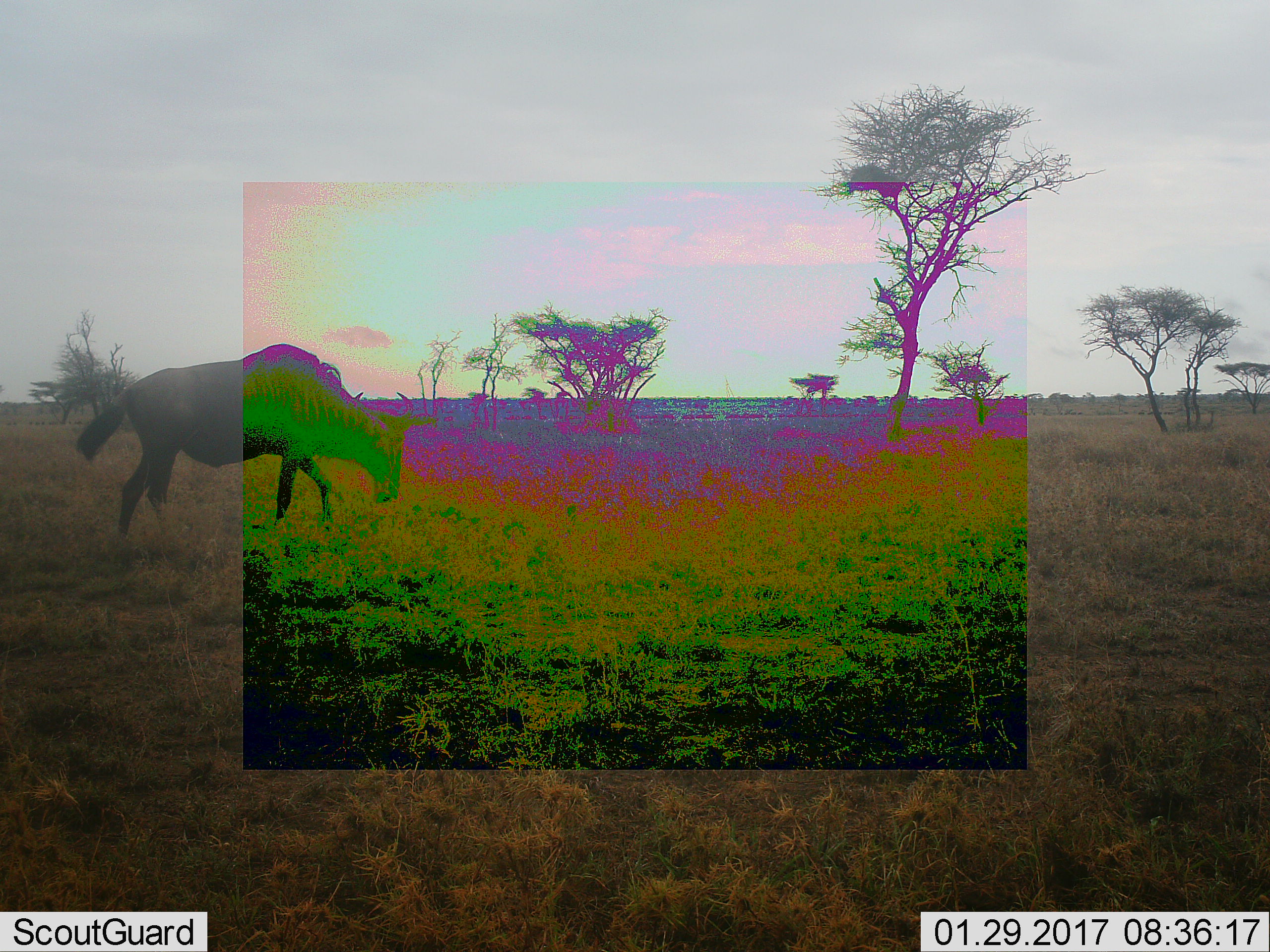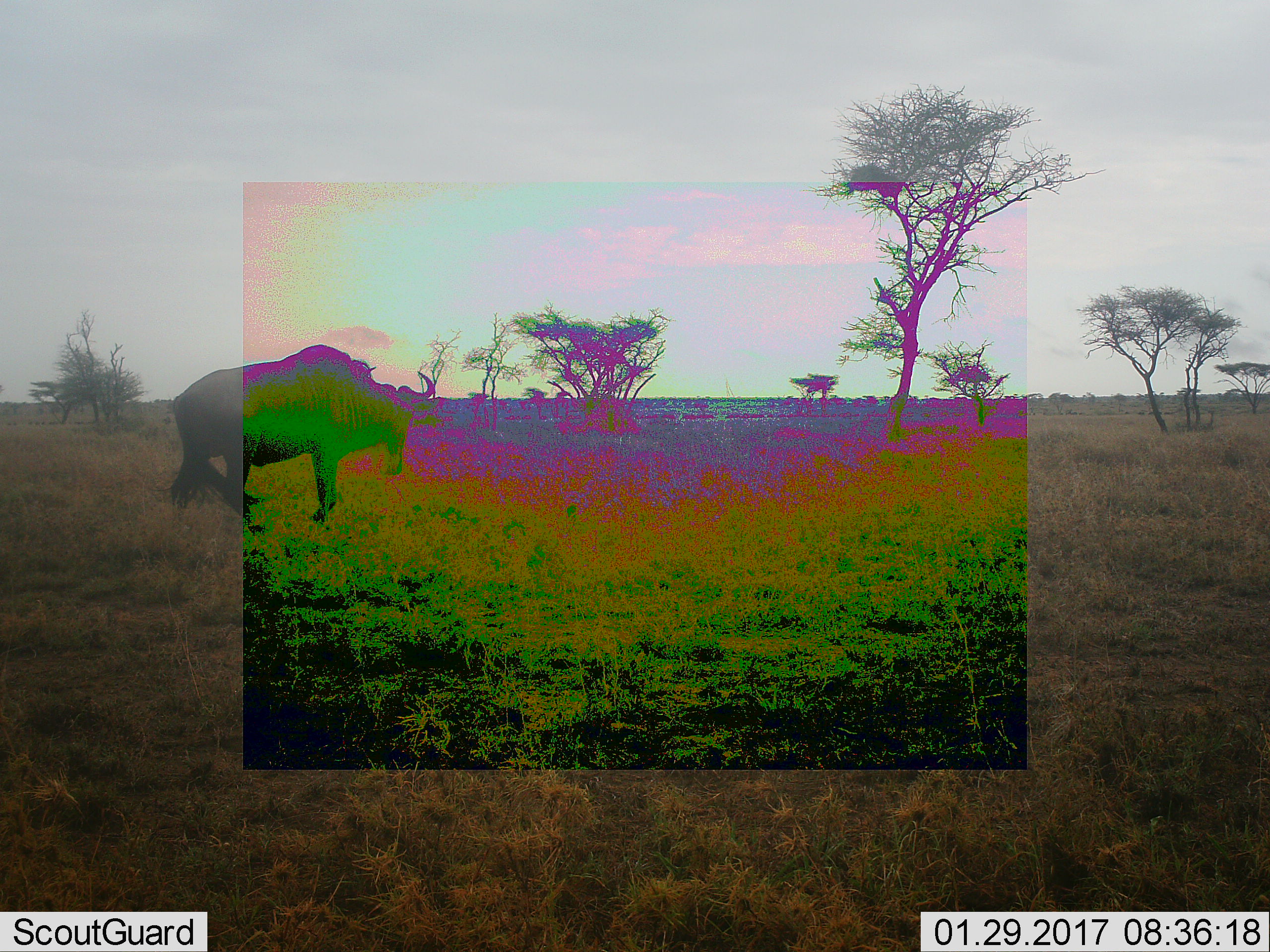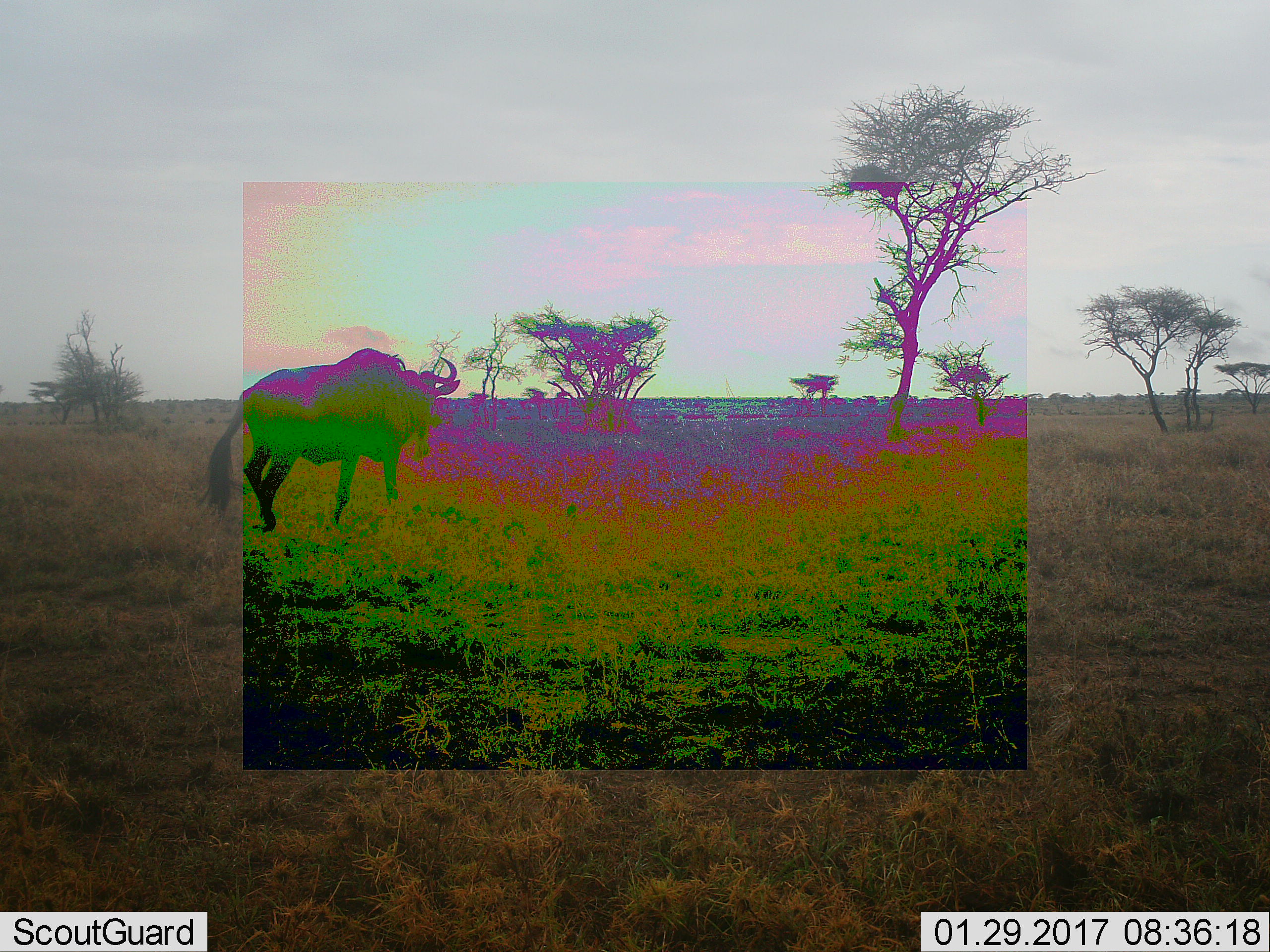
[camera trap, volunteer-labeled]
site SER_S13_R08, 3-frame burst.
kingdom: Animalia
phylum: Chordata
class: Mammalia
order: Artiodactyla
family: Bovidae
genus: Connochaetes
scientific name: Connochaetes taurinus taurinus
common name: blue wildebeest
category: wildebeestblue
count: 1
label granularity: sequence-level